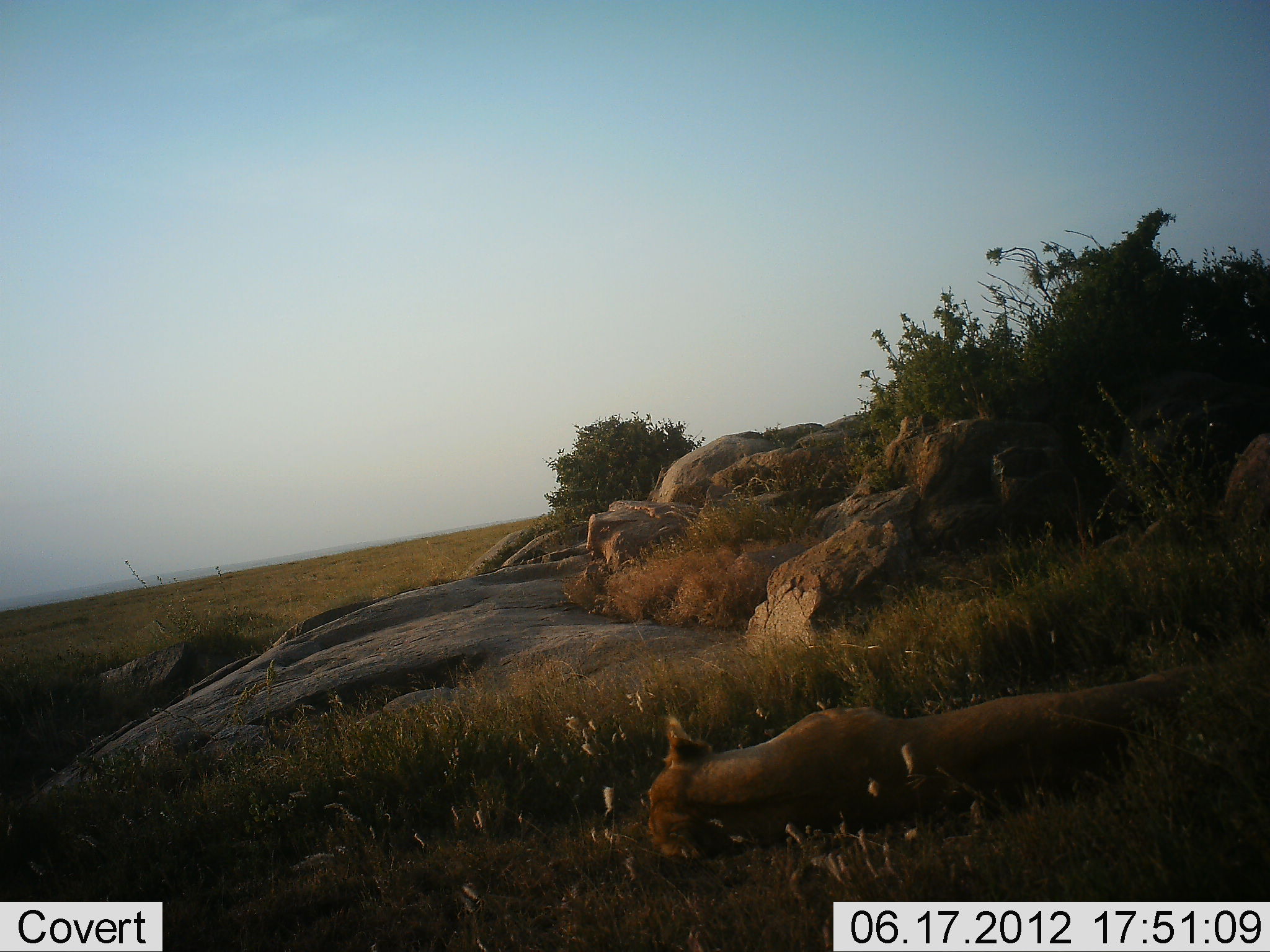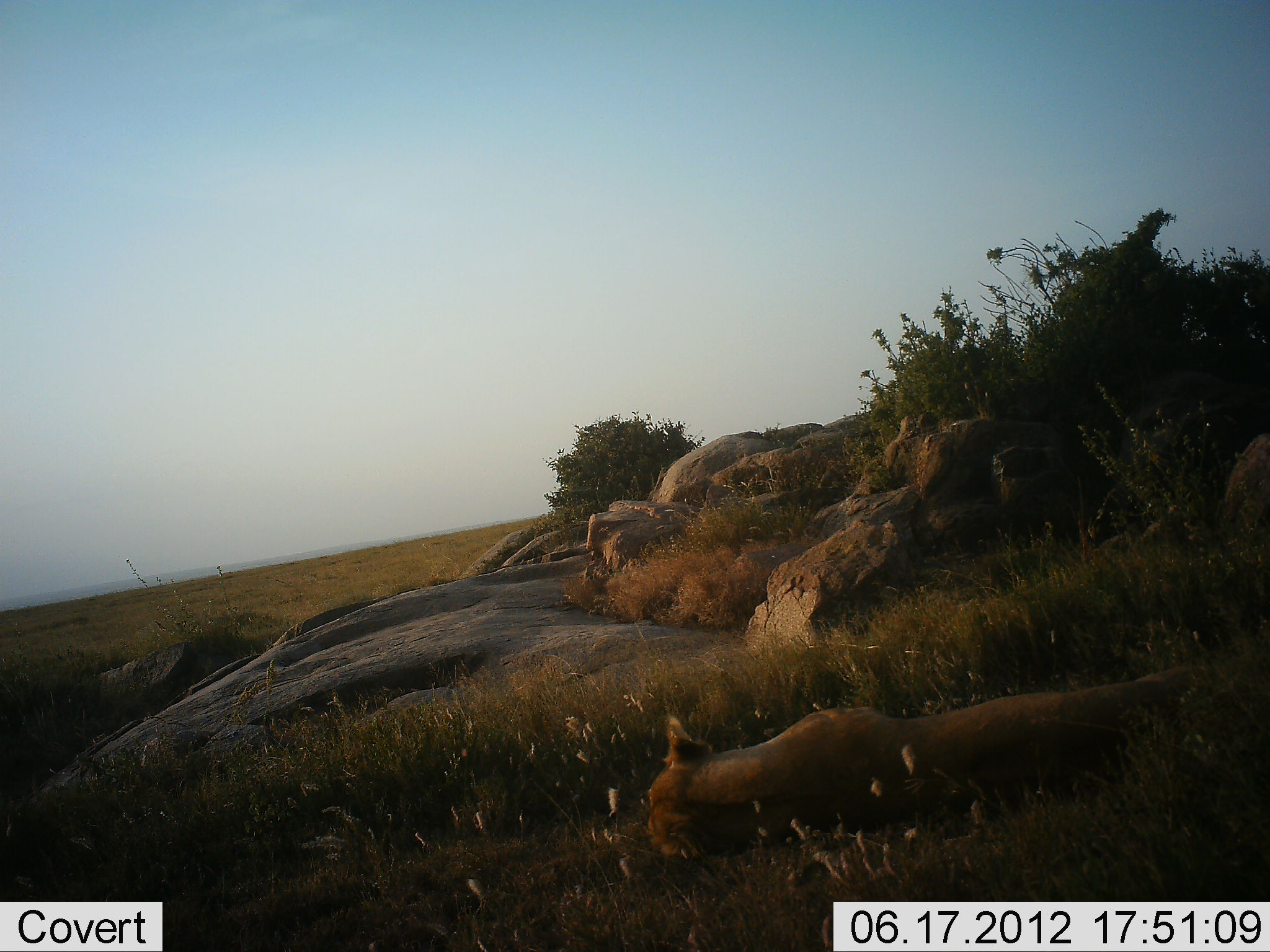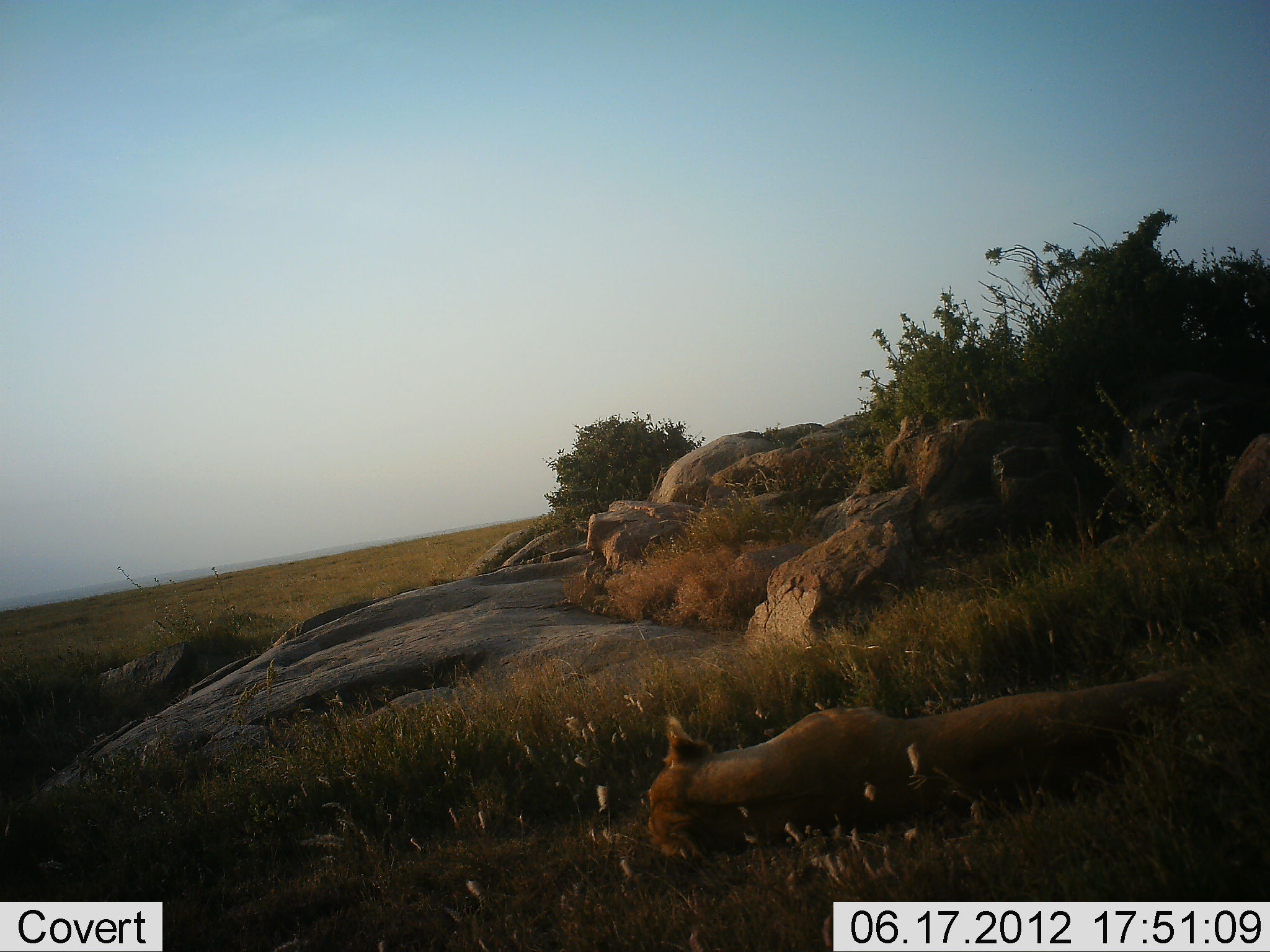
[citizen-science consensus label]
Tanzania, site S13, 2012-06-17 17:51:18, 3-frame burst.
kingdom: Animalia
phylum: Chordata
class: Mammalia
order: Carnivora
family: Felidae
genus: Panthera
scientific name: Panthera leo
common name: lion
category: lionfemale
Lionfemale (lion) (Panthera leo), count 1. Behavior (volunteer vote fractions): standing 0%, resting 100%, moving 0%, interacting 0%. Young present (vote fraction): 0%. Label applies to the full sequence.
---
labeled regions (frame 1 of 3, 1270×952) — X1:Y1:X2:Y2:
animal: 649:663:1205:865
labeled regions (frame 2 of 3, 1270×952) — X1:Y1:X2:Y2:
animal: 649:663:1205:867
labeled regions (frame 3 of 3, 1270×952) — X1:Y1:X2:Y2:
animal: 649:663:1205:865